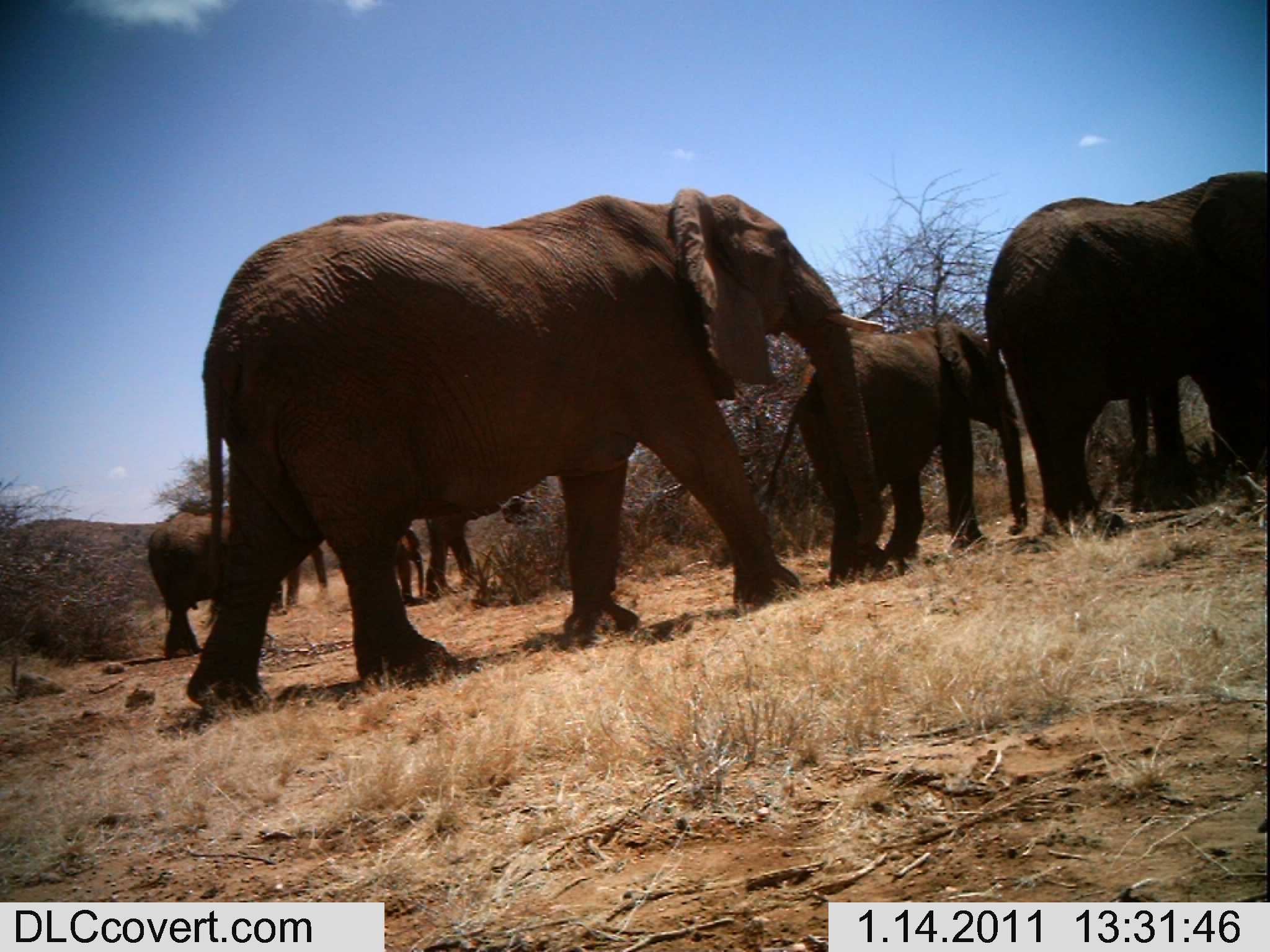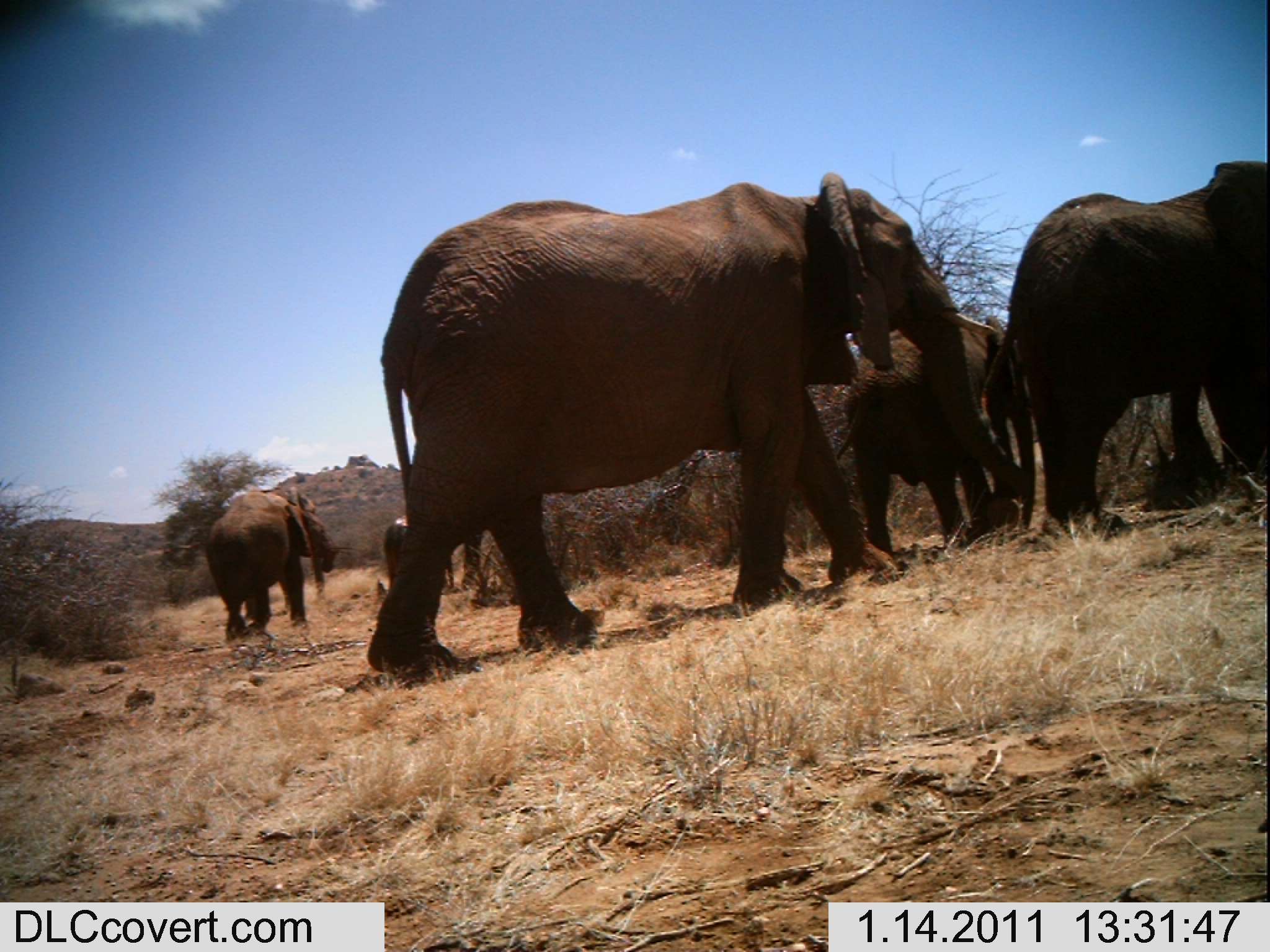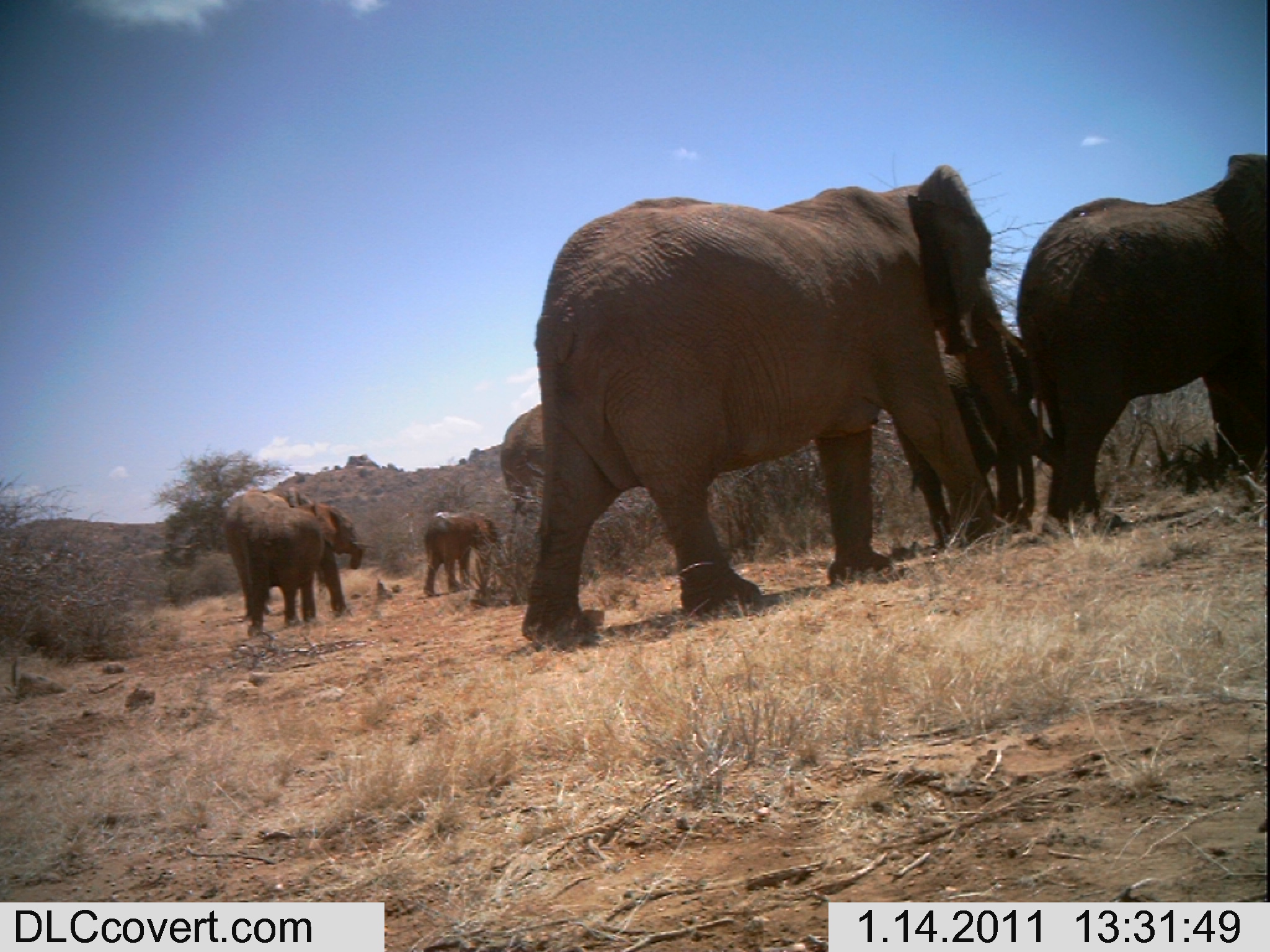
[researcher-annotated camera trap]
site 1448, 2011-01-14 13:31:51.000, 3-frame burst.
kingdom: Animalia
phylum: Chordata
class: Mammalia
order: Proboscidea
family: Elephantidae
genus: Loxodonta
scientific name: Loxodonta africana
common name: african bush elephant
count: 6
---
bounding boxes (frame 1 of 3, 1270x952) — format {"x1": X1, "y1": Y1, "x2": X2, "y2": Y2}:
loxodonta africana: {"x1": 181, "y1": 190, "x2": 879, "y2": 717}; {"x1": 983, "y1": 169, "x2": 1269, "y2": 540}; {"x1": 761, "y1": 317, "x2": 1032, "y2": 583}; {"x1": 146, "y1": 509, "x2": 230, "y2": 657}; {"x1": 396, "y1": 515, "x2": 476, "y2": 602}; {"x1": 285, "y1": 547, "x2": 327, "y2": 606}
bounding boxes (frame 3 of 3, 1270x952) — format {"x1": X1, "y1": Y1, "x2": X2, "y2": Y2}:
loxodonta africana: {"x1": 1015, "y1": 152, "x2": 1268, "y2": 530}; {"x1": 892, "y1": 321, "x2": 1033, "y2": 544}; {"x1": 246, "y1": 501, "x2": 363, "y2": 637}; {"x1": 223, "y1": 484, "x2": 313, "y2": 620}; {"x1": 423, "y1": 512, "x2": 501, "y2": 596}; {"x1": 498, "y1": 403, "x2": 544, "y2": 527}